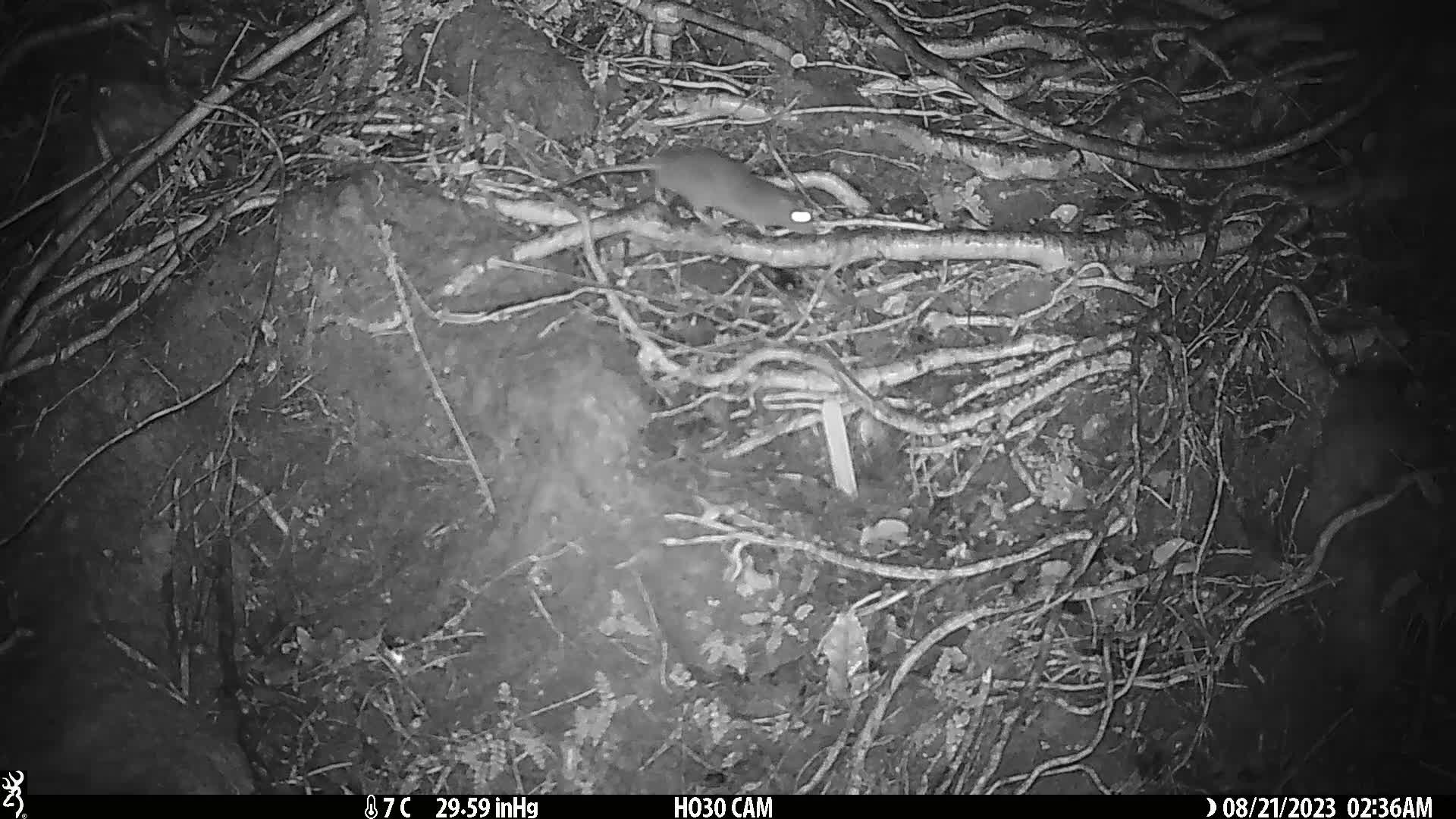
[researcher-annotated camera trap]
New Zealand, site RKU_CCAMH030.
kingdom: Animalia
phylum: Chordata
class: Mammalia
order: Rodentia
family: Muridae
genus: Rattus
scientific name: Rattus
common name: rat